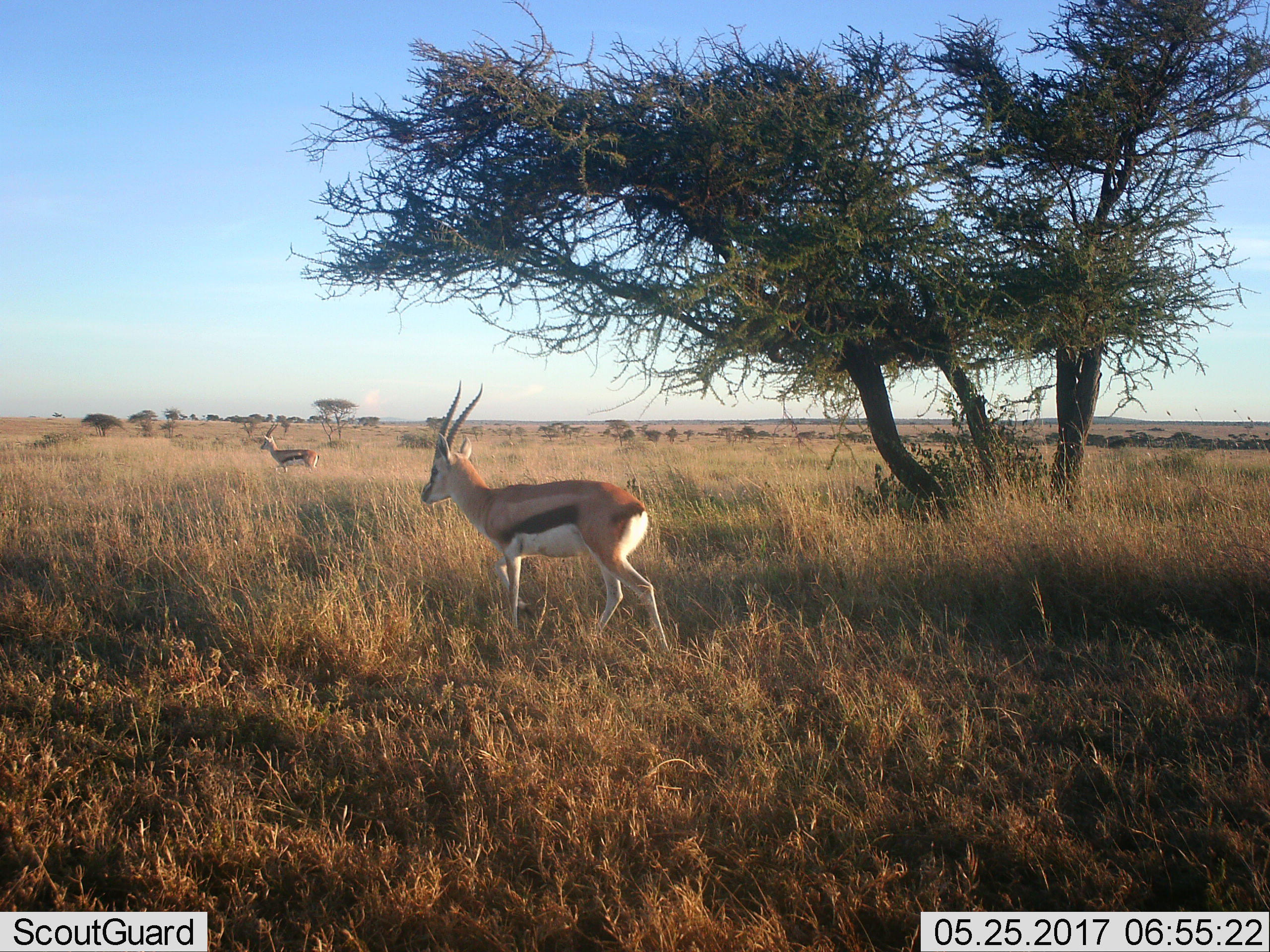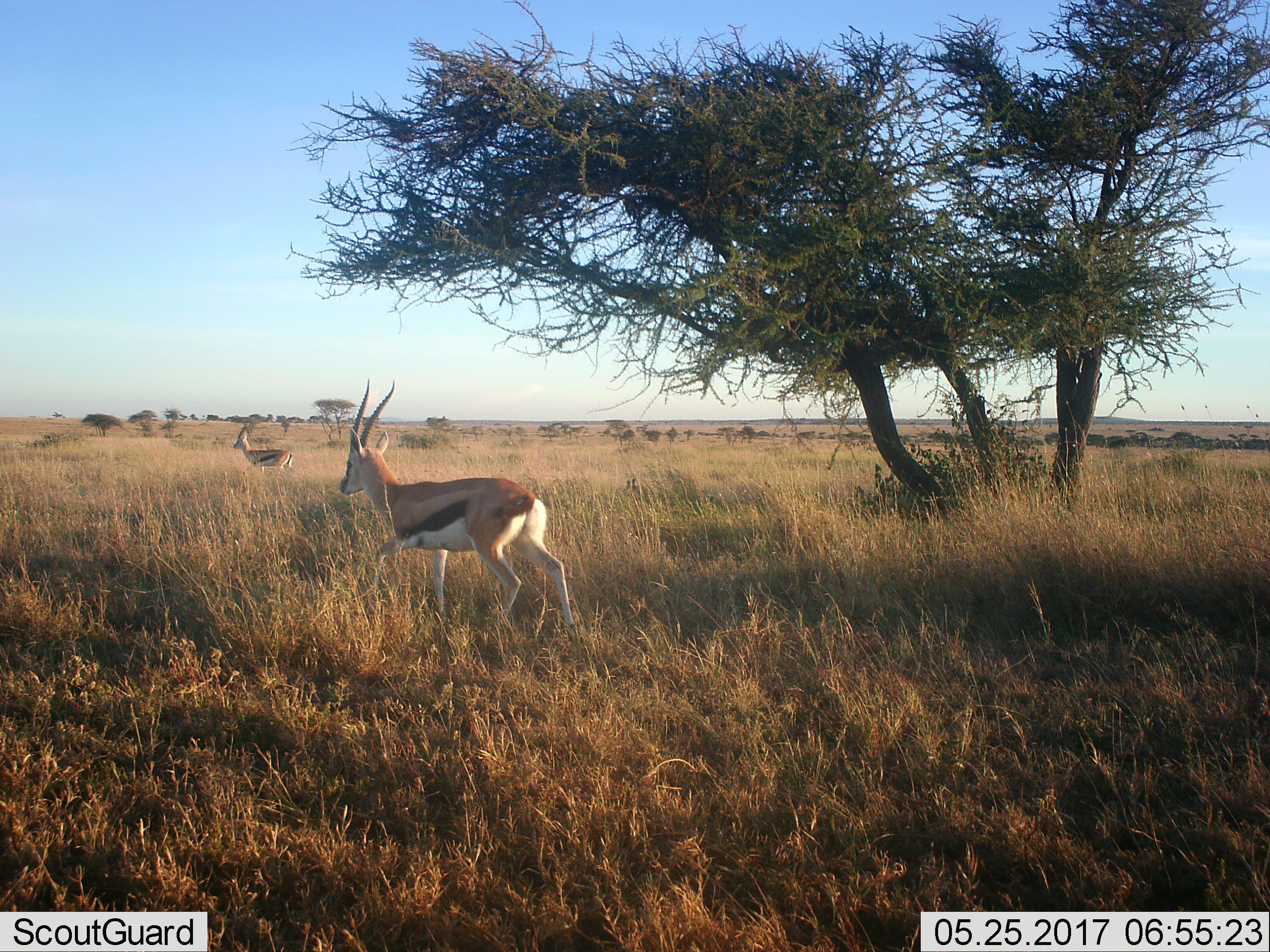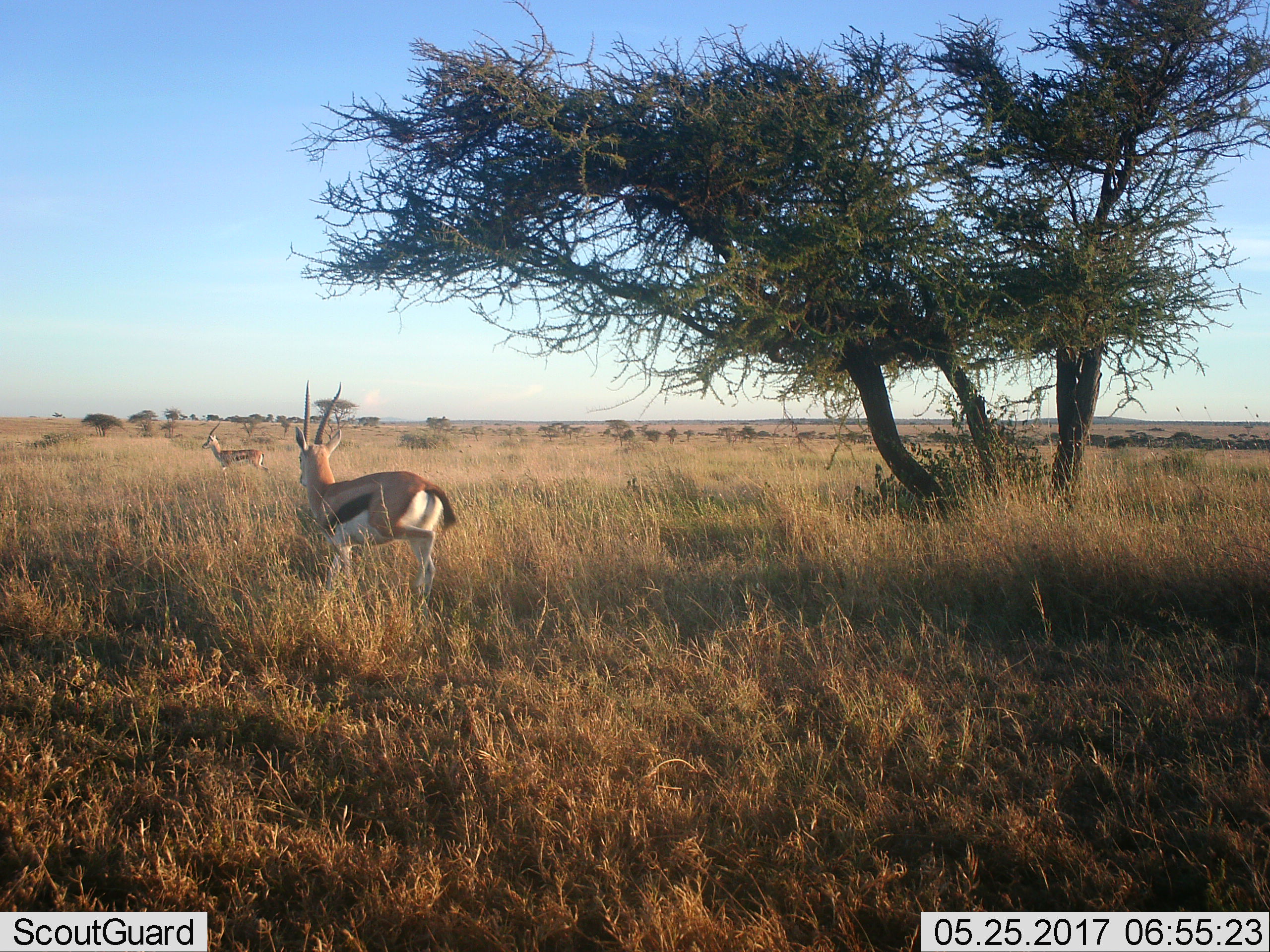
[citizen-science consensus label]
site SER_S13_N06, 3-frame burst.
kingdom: Animalia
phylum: Chordata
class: Mammalia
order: Artiodactyla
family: Bovidae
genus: Eudorcas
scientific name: Eudorcas thomsonii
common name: thomson's gazelle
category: gazellethomsons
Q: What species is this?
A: Gazellethomsons (thomson's gazelle) (Eudorcas thomsonii).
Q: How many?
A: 2.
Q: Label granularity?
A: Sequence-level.